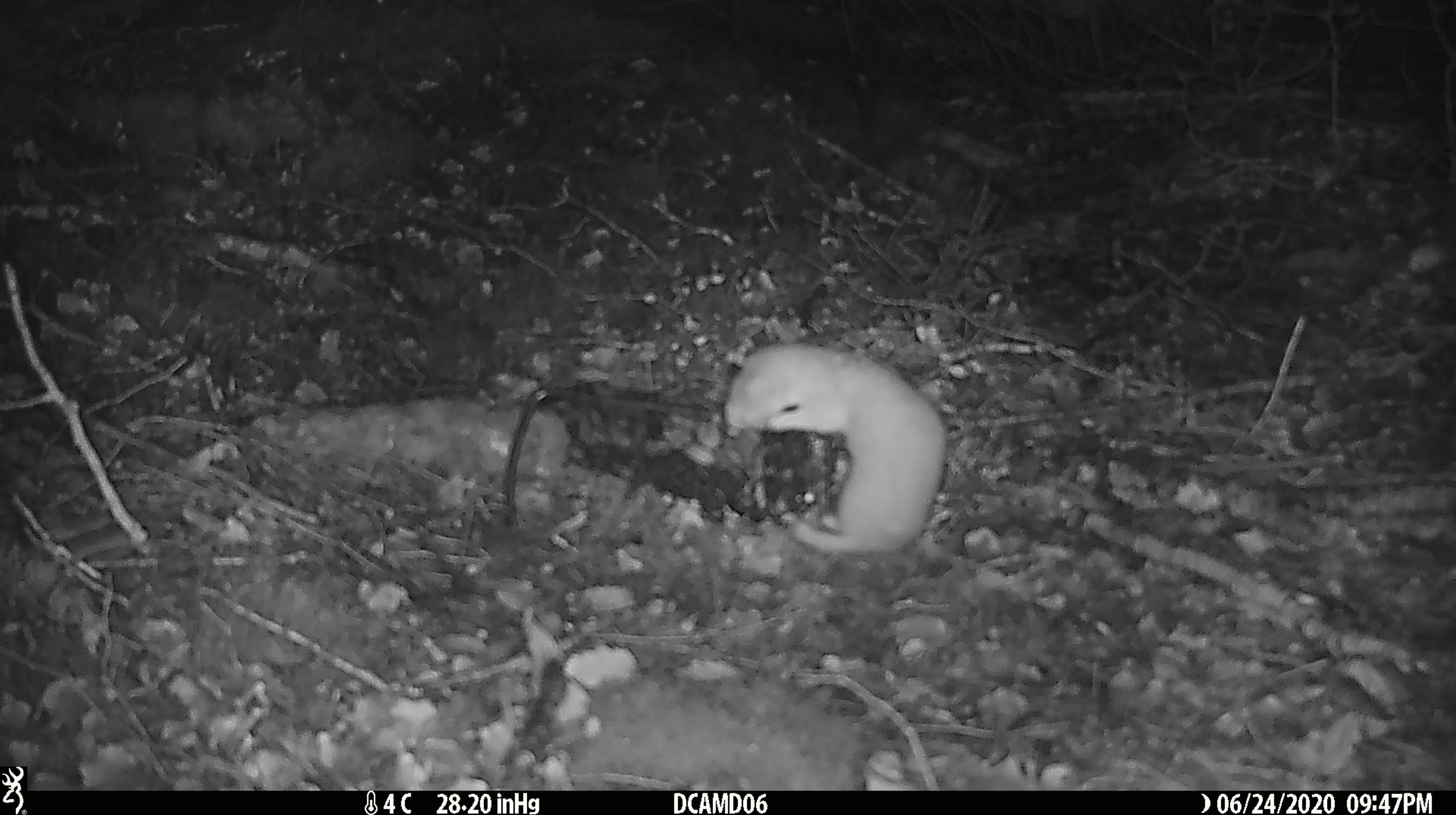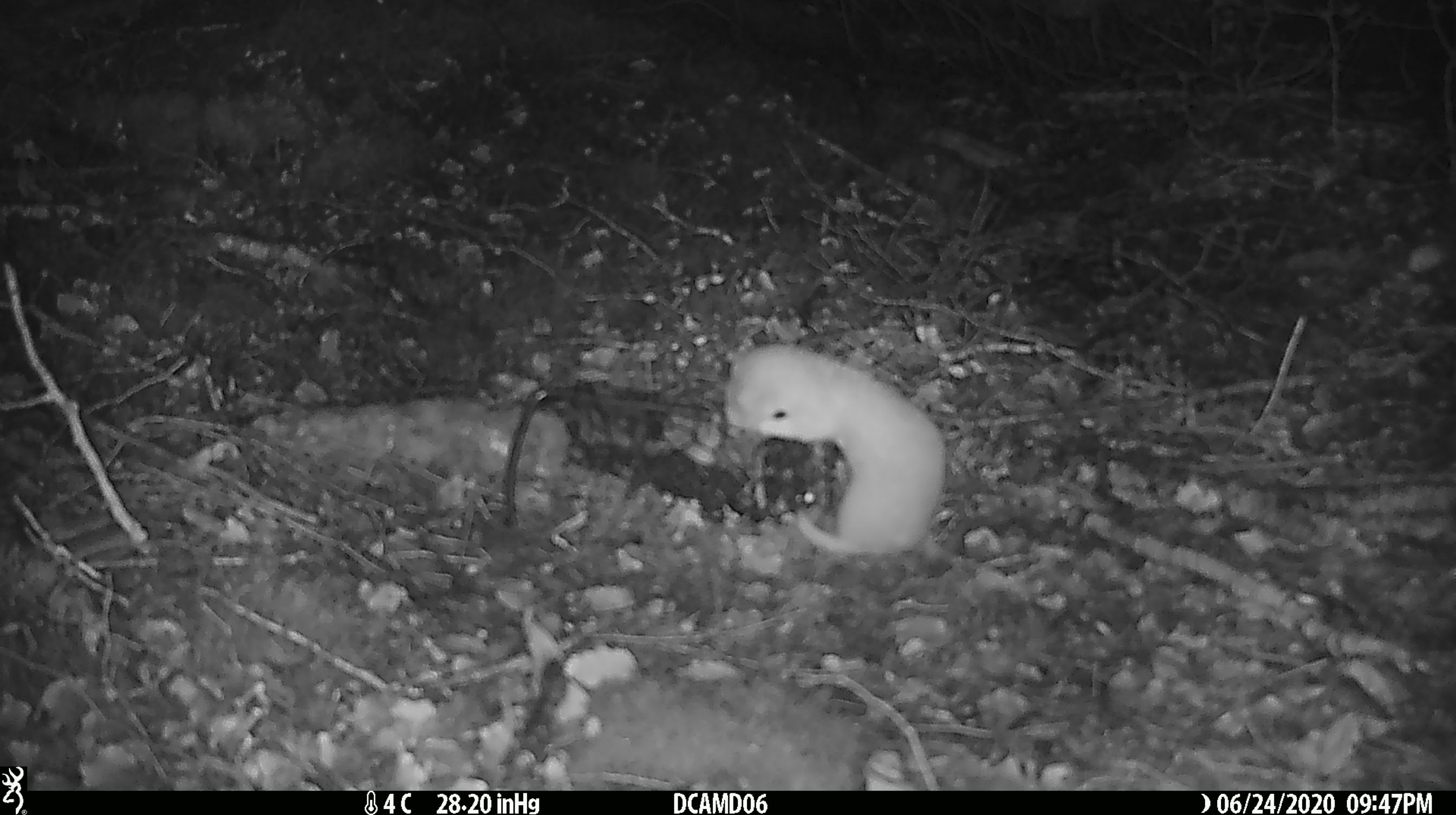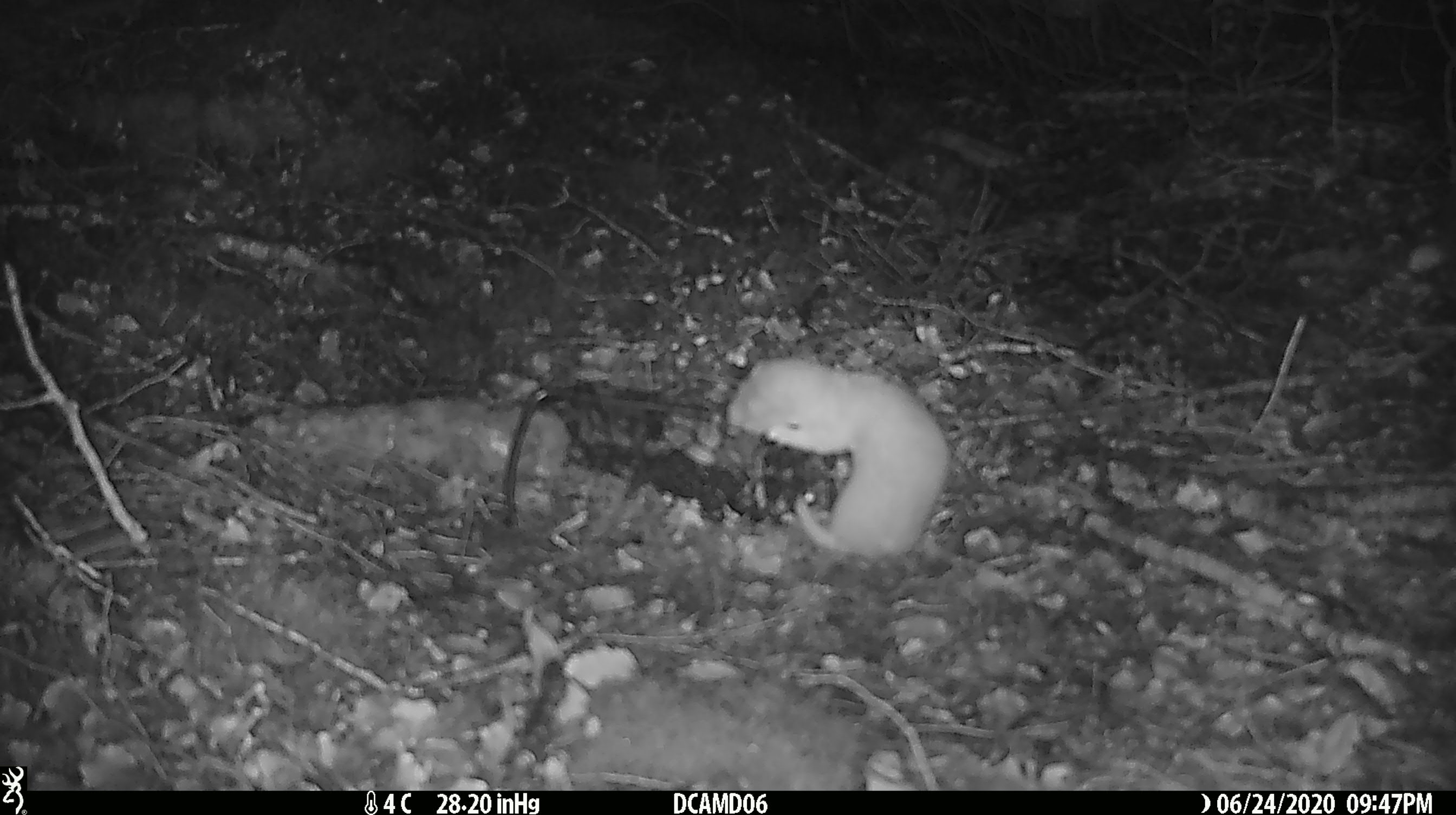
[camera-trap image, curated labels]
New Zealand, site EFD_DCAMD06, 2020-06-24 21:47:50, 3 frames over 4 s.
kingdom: Animalia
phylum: Chordata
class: Mammalia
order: Carnivora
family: Mustelidae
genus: Mustela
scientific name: Mustela nivalis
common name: least weasel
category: weasel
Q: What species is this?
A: Weasel (least weasel) (Mustela nivalis).